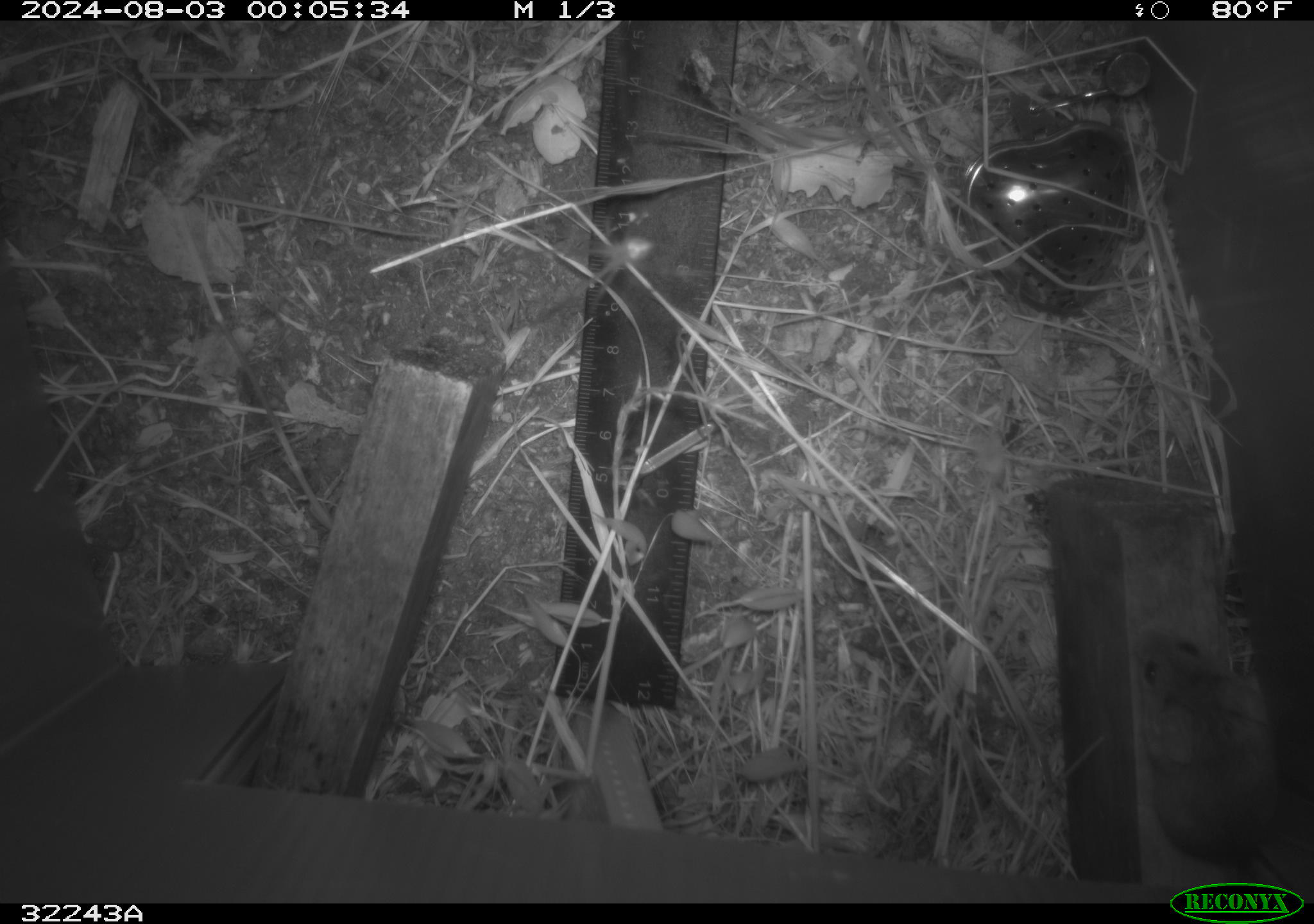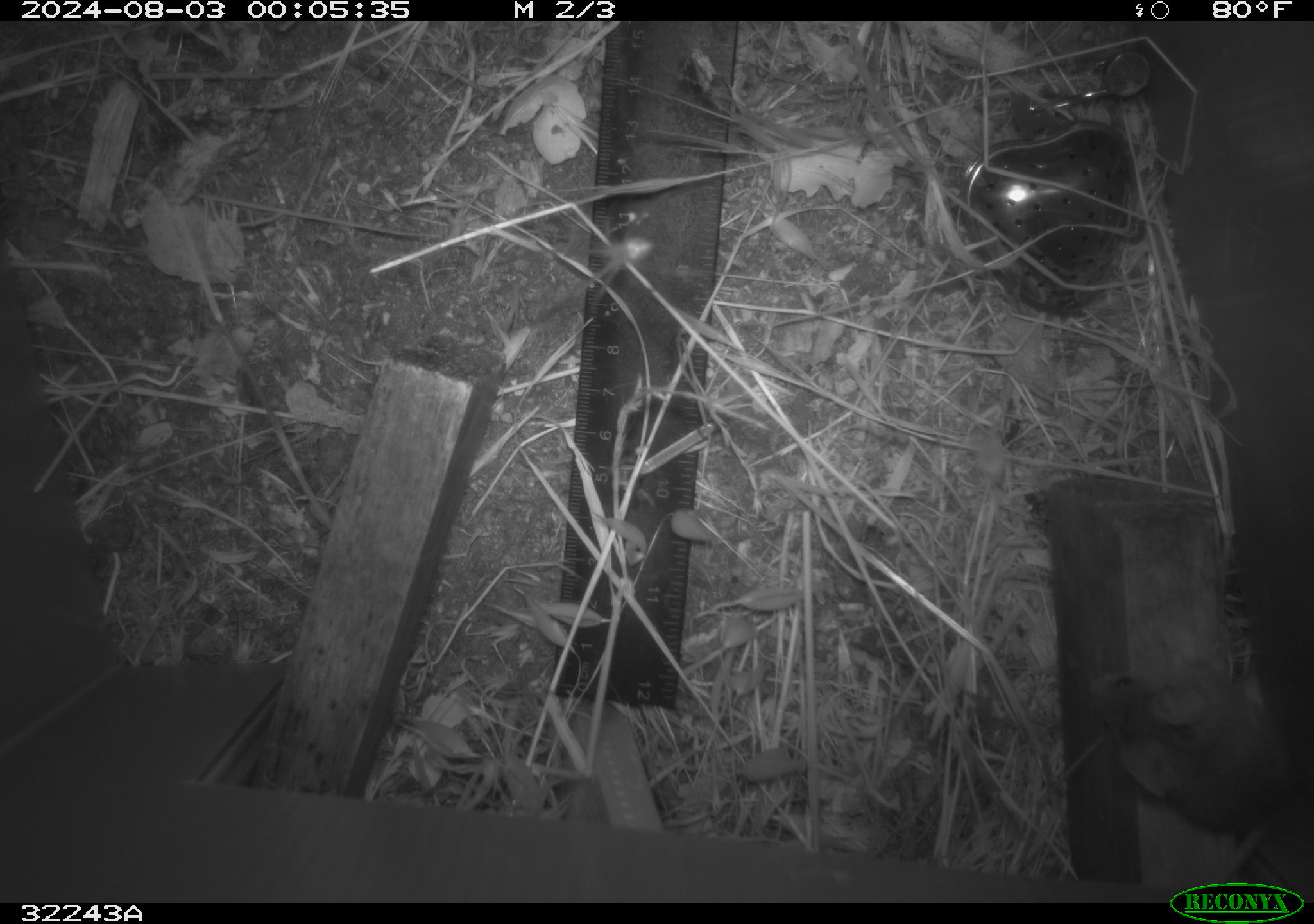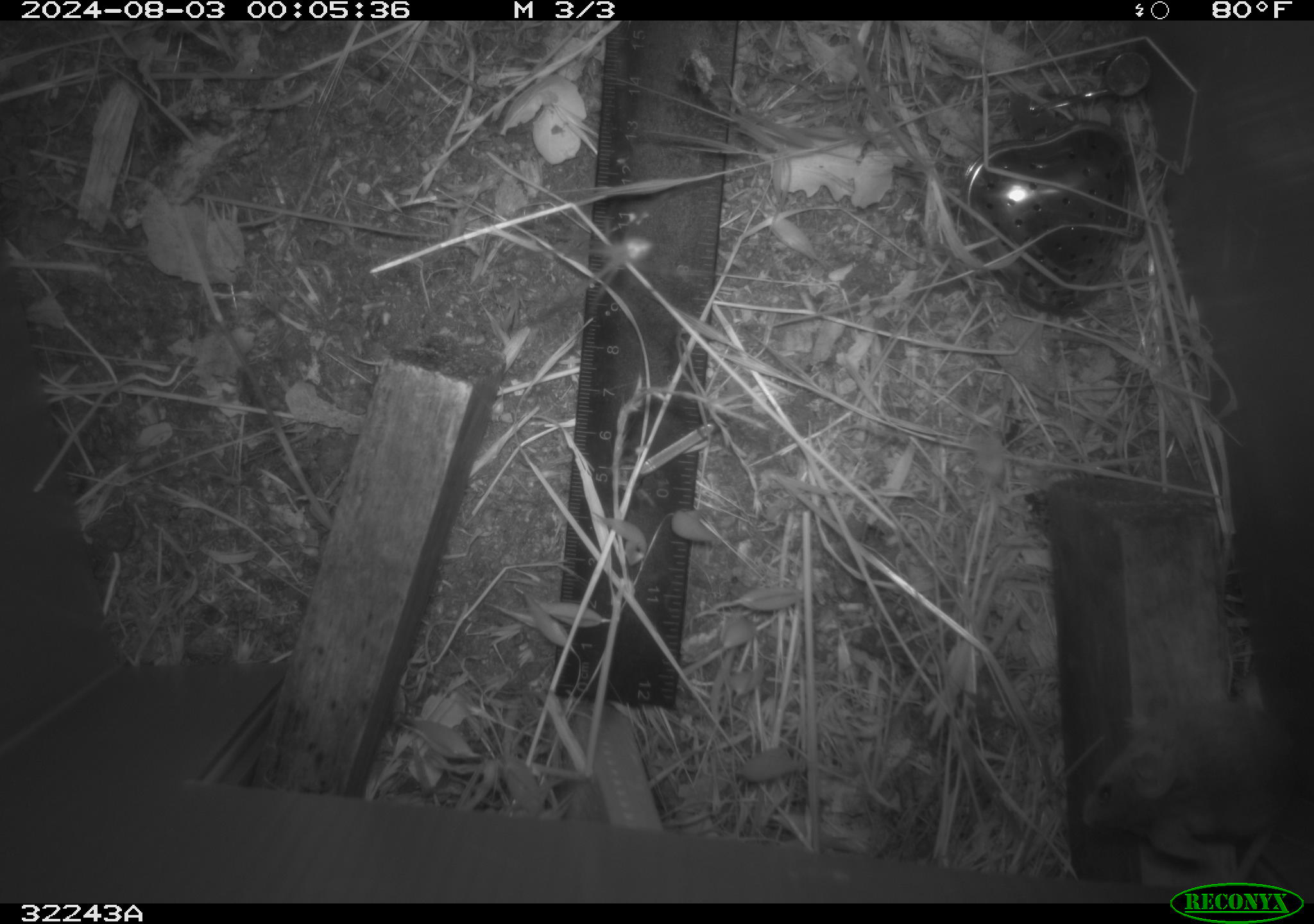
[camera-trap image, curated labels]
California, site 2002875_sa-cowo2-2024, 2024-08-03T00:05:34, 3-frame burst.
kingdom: Animalia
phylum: Chordata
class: Mammalia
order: Rodentia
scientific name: Rodentia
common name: rodent